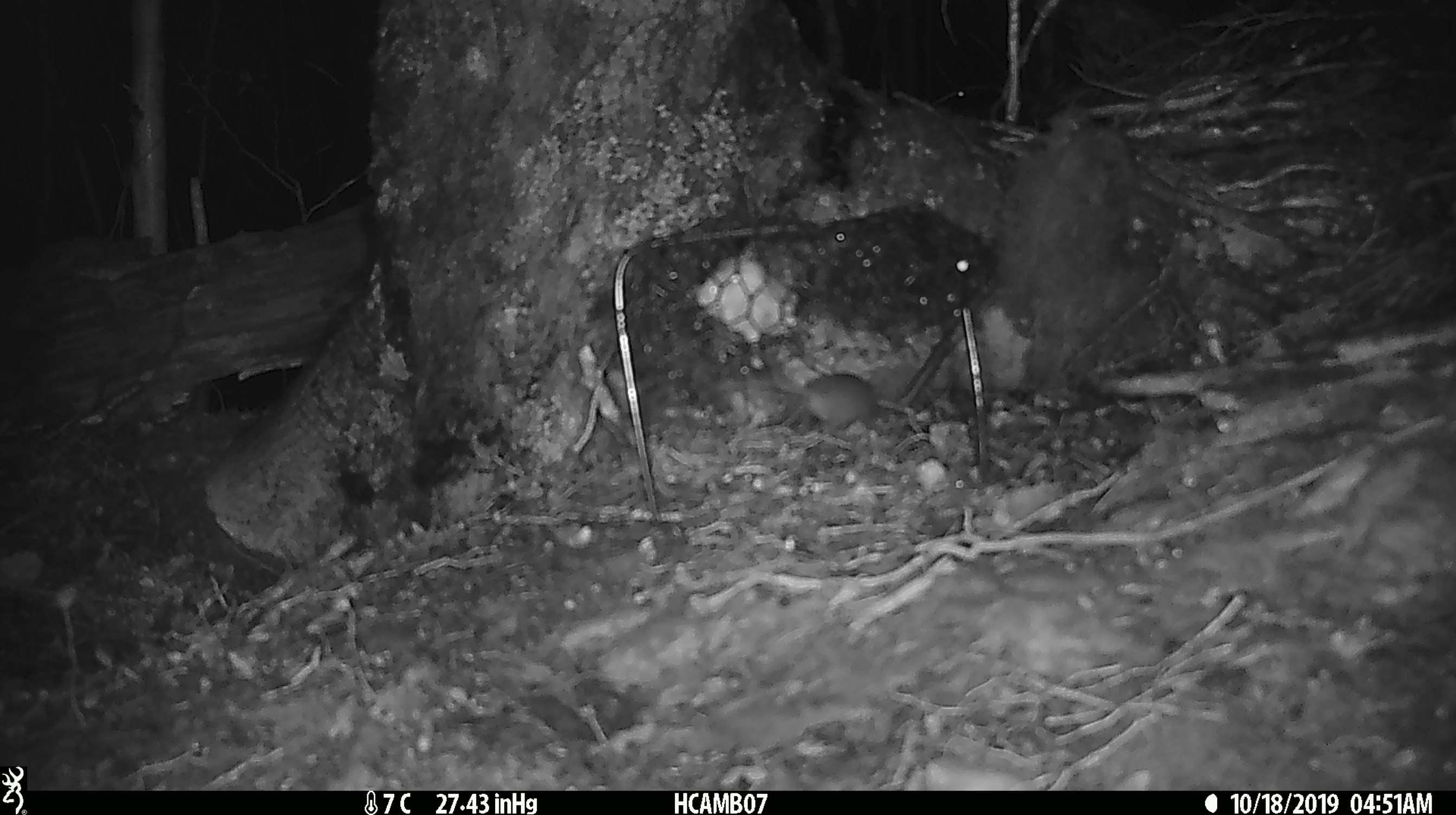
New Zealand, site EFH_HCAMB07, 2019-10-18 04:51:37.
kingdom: Animalia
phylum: Chordata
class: Mammalia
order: Rodentia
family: Muridae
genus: Mus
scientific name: Mus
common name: mouse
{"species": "mouse (Mus)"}